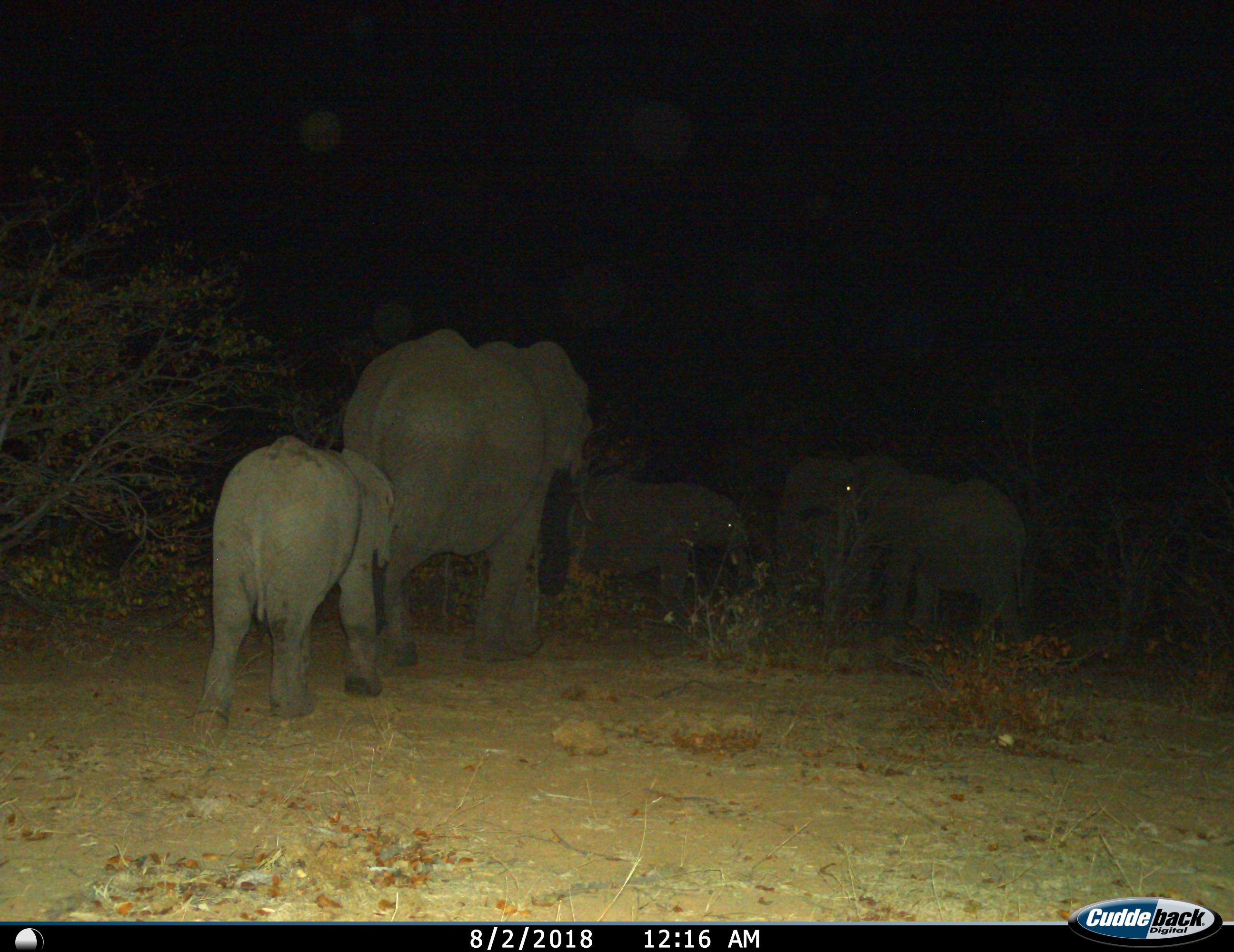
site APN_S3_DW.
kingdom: Animalia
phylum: Chordata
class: Mammalia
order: Proboscidea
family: Elephantidae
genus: Loxodonta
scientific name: Loxodonta africana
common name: african bush elephant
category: elephant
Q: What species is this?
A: Elephant (african bush elephant) (Loxodonta africana).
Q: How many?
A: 5.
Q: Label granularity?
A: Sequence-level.